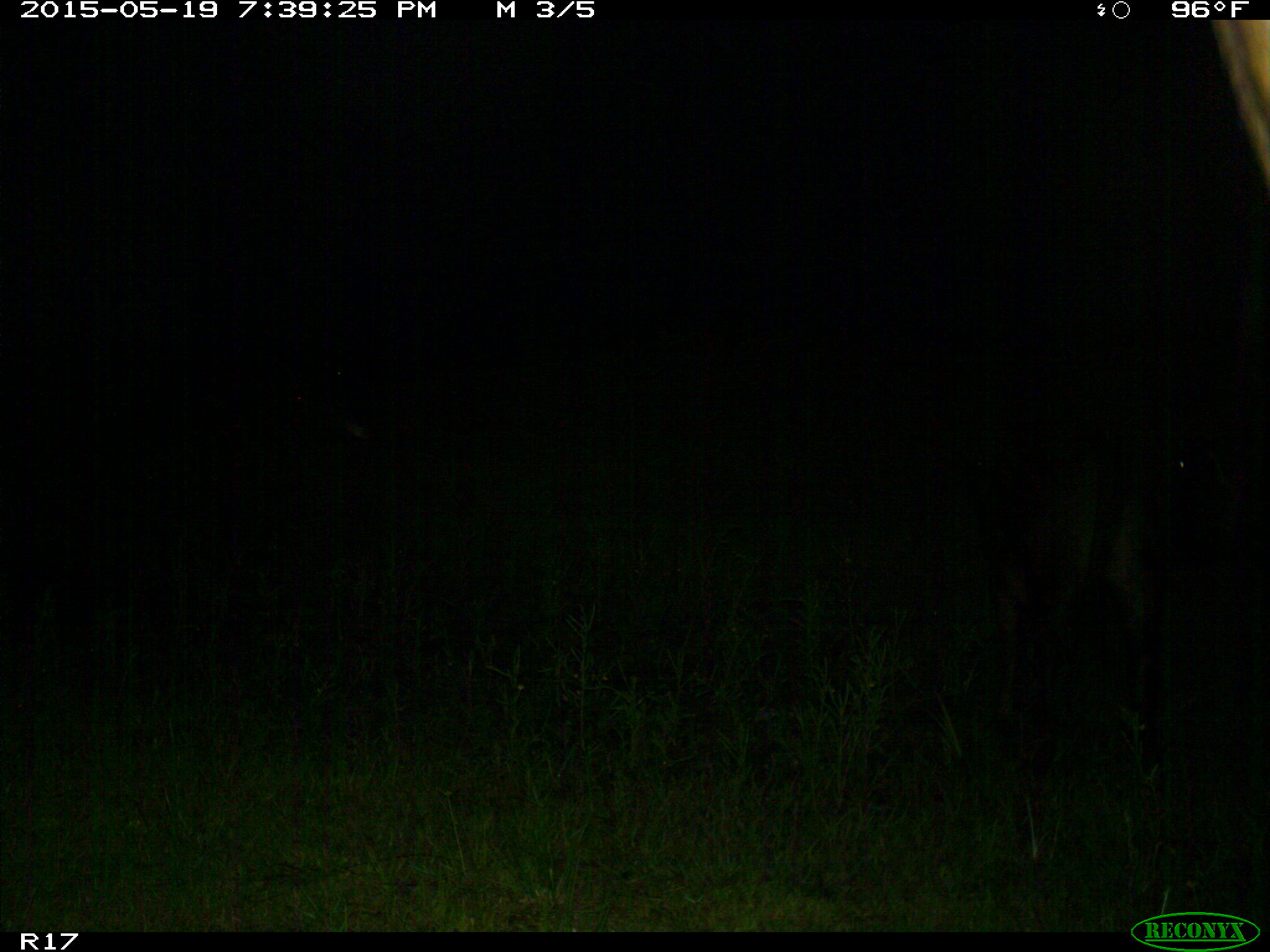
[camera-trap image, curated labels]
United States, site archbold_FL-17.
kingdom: Animalia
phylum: Chordata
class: Mammalia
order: Artiodactyla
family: Bovidae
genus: Bos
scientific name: Bos taurus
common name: domestic cow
Bos taurus (domestic cow).